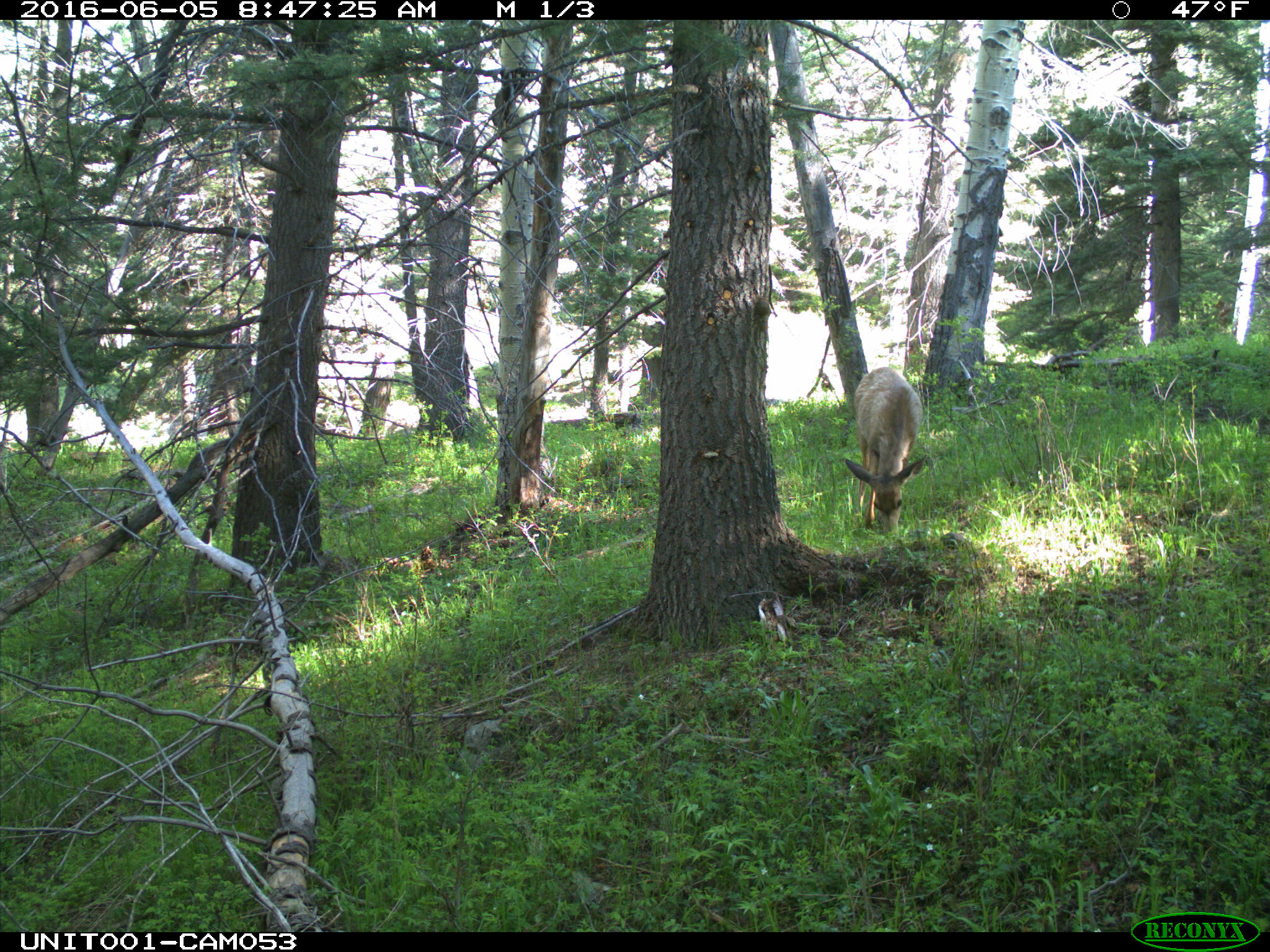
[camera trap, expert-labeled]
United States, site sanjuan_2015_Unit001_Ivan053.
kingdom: Animalia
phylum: Chordata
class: Mammalia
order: Artiodactyla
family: Cervidae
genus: Odocoileus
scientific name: Odocoileus hemionus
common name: mule deer